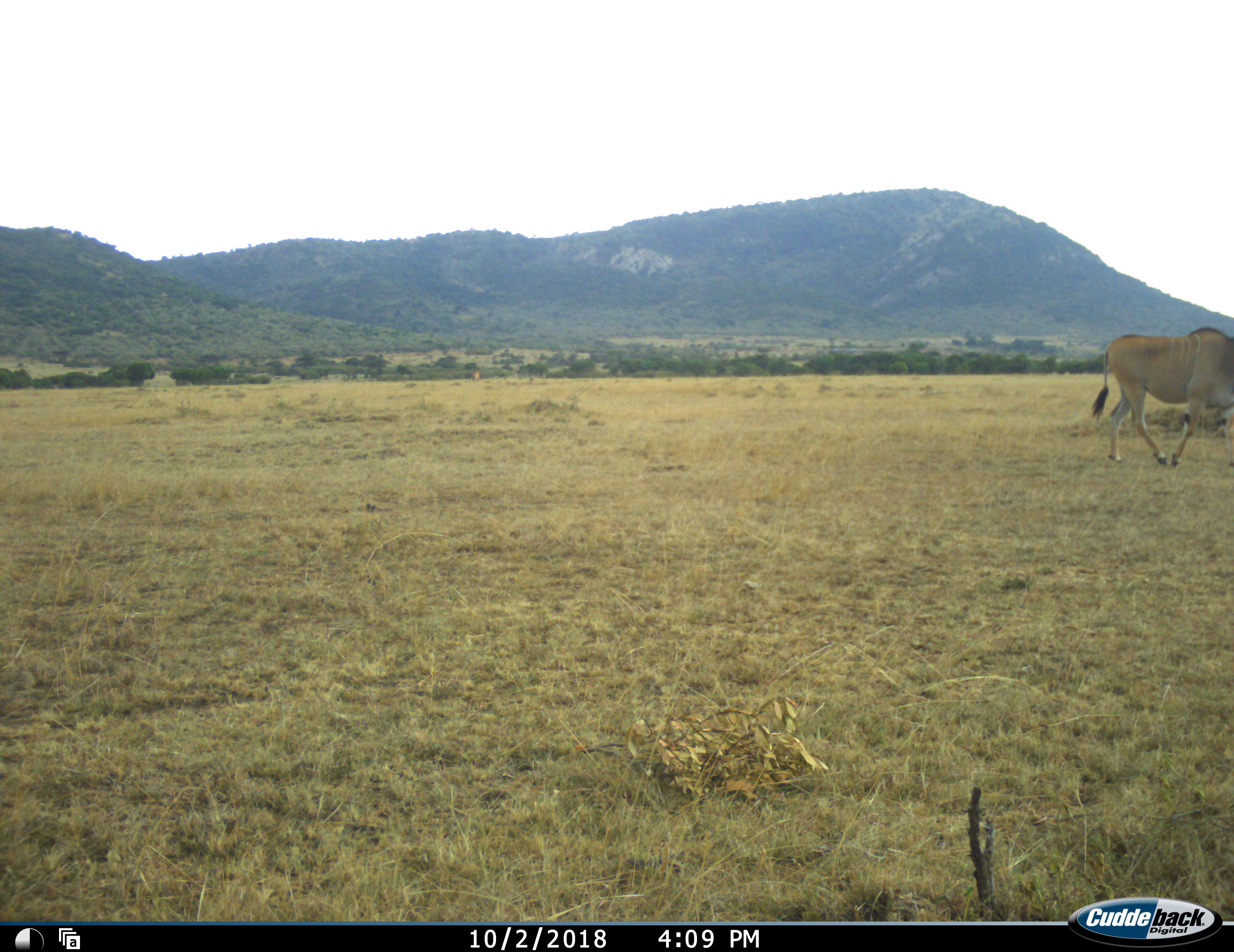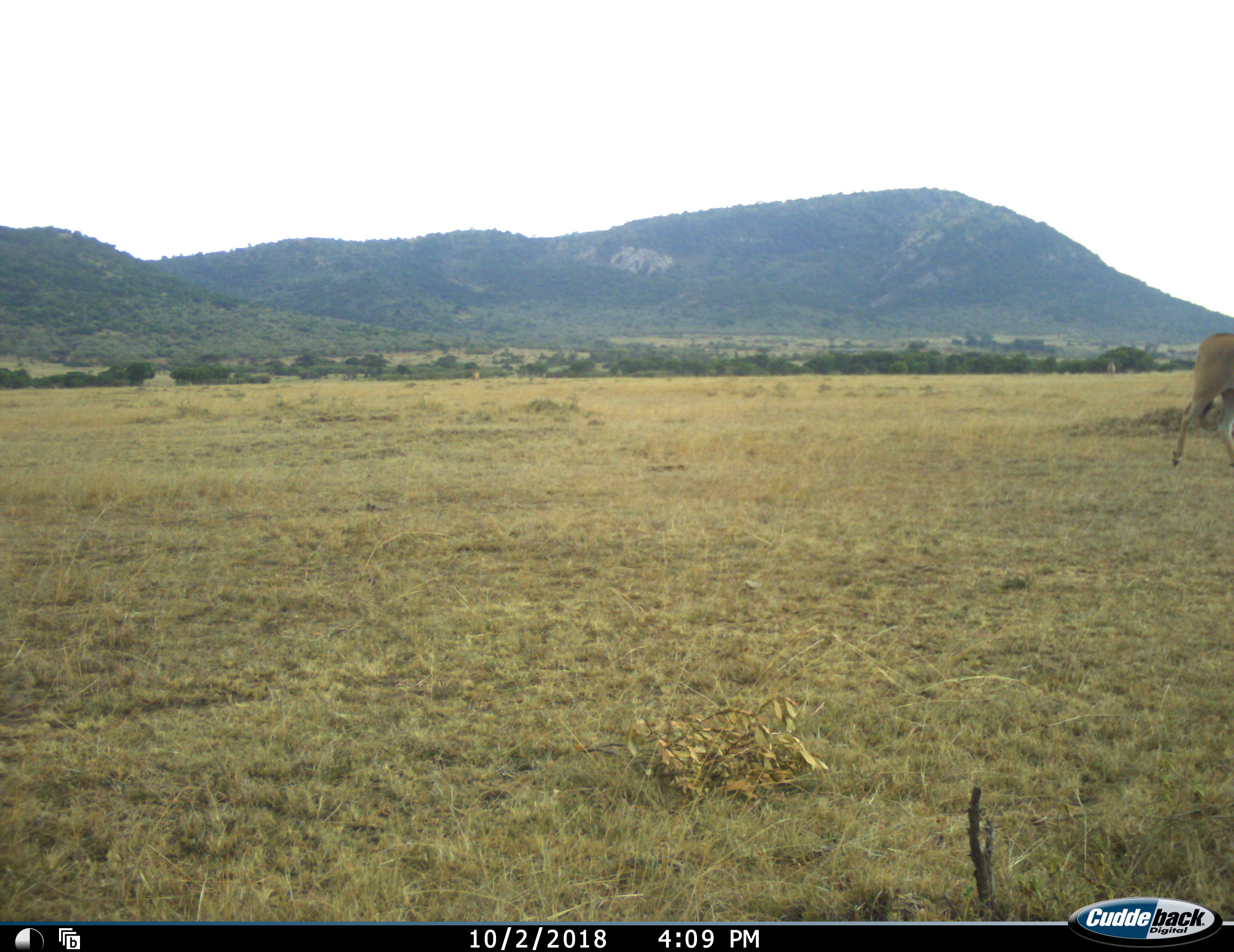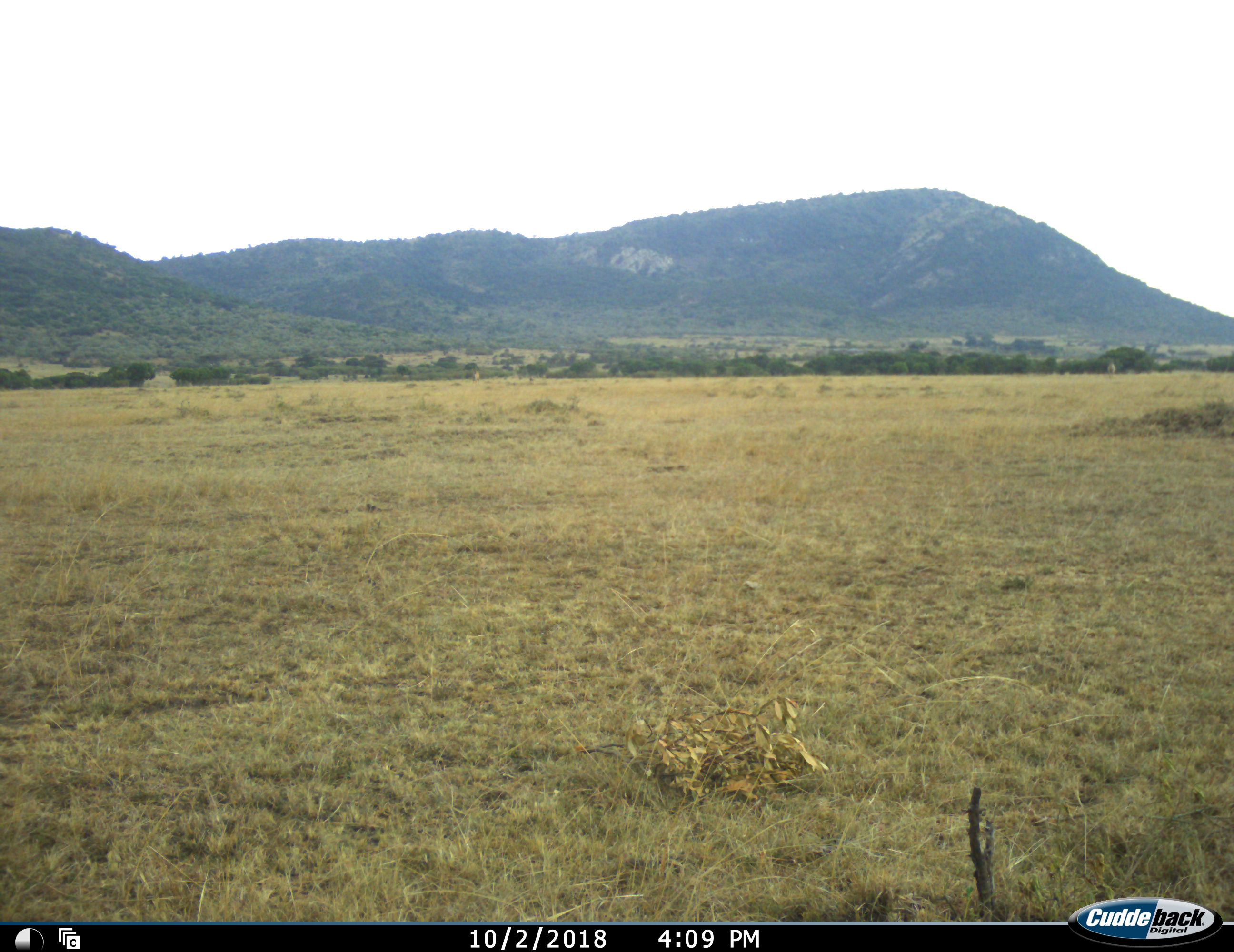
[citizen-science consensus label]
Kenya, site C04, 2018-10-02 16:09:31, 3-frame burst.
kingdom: Animalia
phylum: Chordata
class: Mammalia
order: Artiodactyla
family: Bovidae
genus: Tragelaphus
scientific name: Tragelaphus oryx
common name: eland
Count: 1.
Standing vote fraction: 25%.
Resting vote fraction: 0%.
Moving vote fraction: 100%.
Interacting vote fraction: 0%.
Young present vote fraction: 0%.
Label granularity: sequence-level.